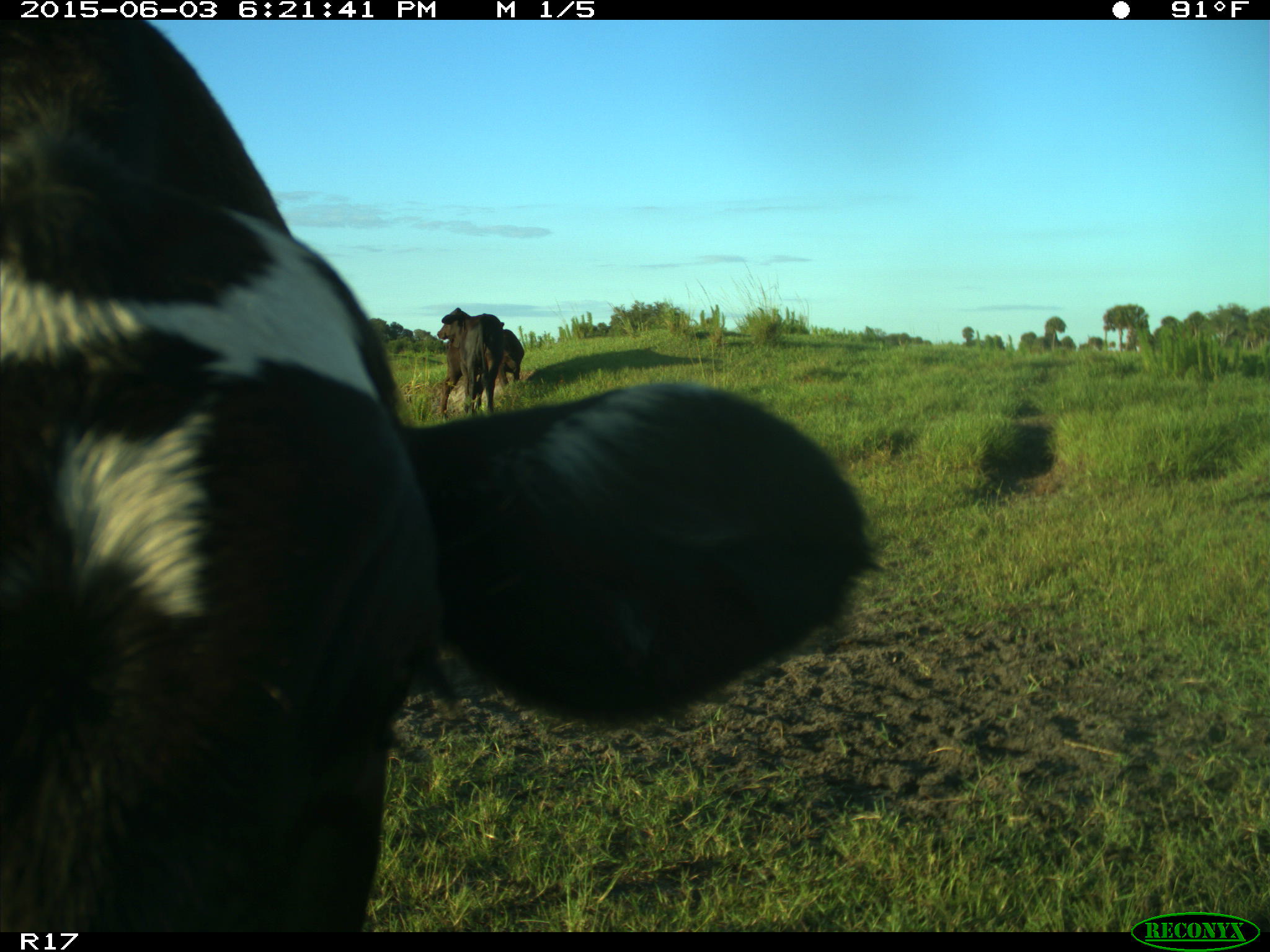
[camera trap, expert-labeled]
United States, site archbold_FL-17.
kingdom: Animalia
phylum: Chordata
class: Mammalia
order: Artiodactyla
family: Bovidae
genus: Bos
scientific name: Bos taurus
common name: domestic cow